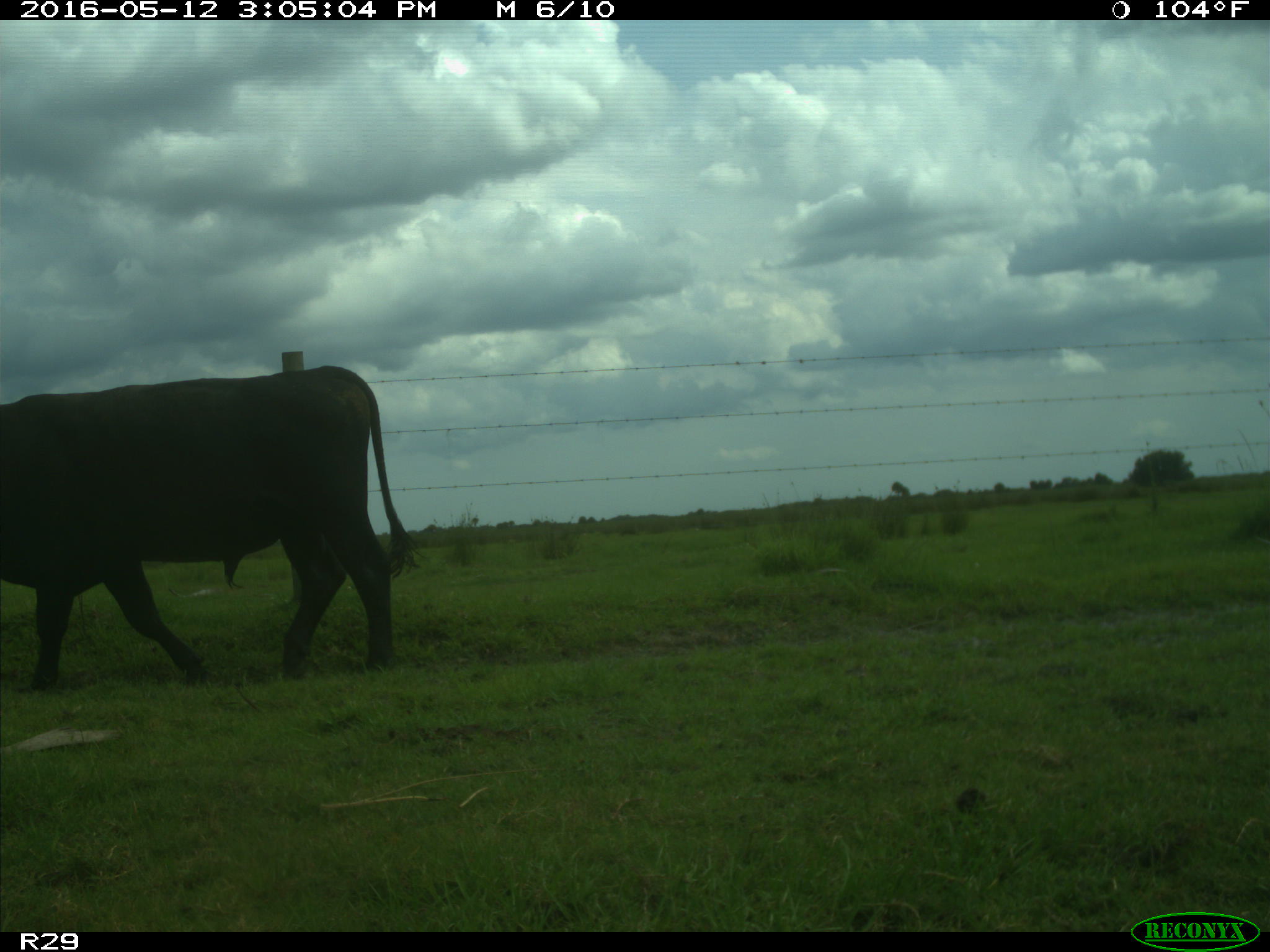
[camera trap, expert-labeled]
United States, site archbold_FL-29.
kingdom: Animalia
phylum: Chordata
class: Mammalia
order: Artiodactyla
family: Bovidae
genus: Bos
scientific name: Bos taurus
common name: domestic cow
Bos taurus (domestic cow).